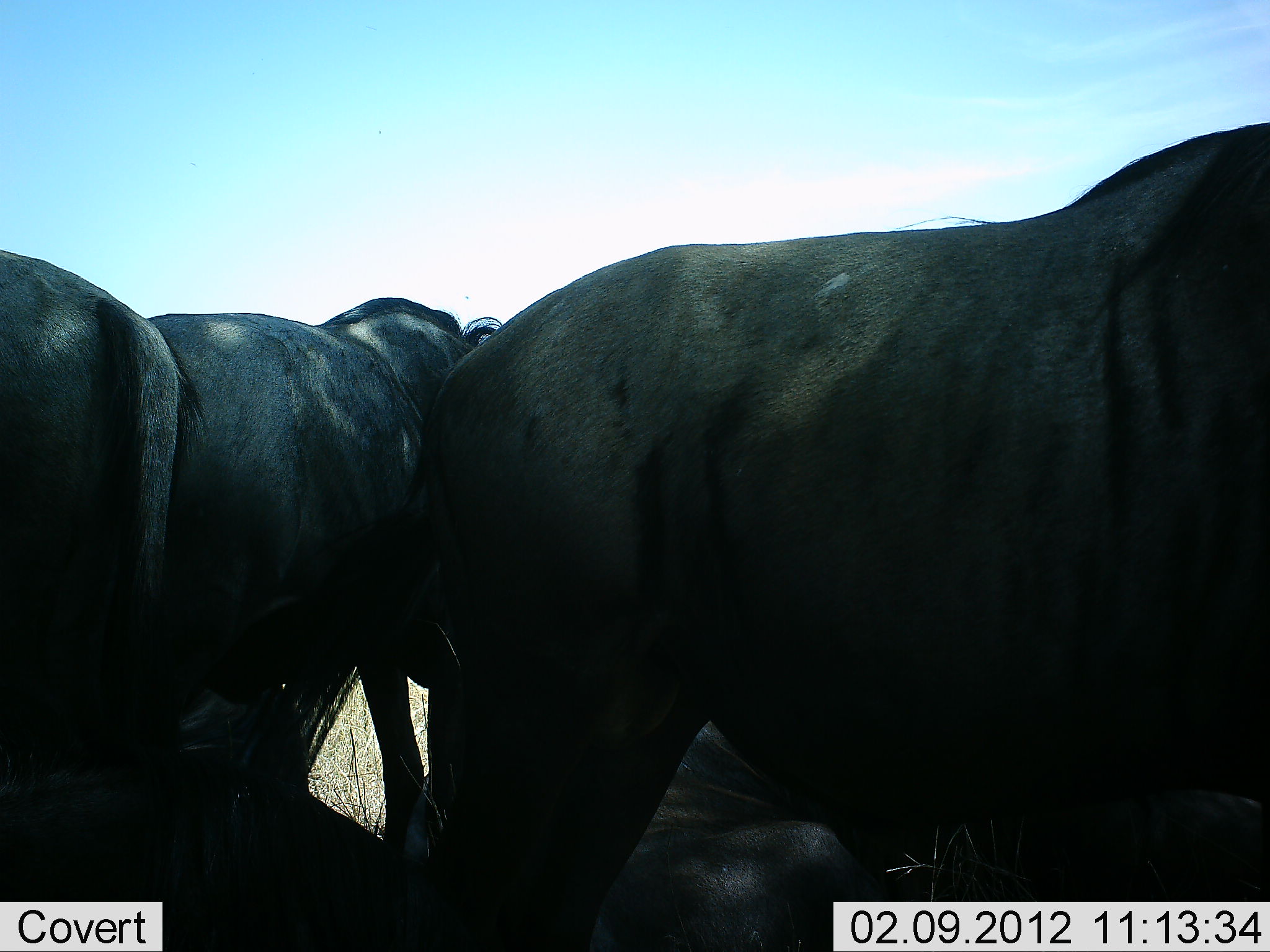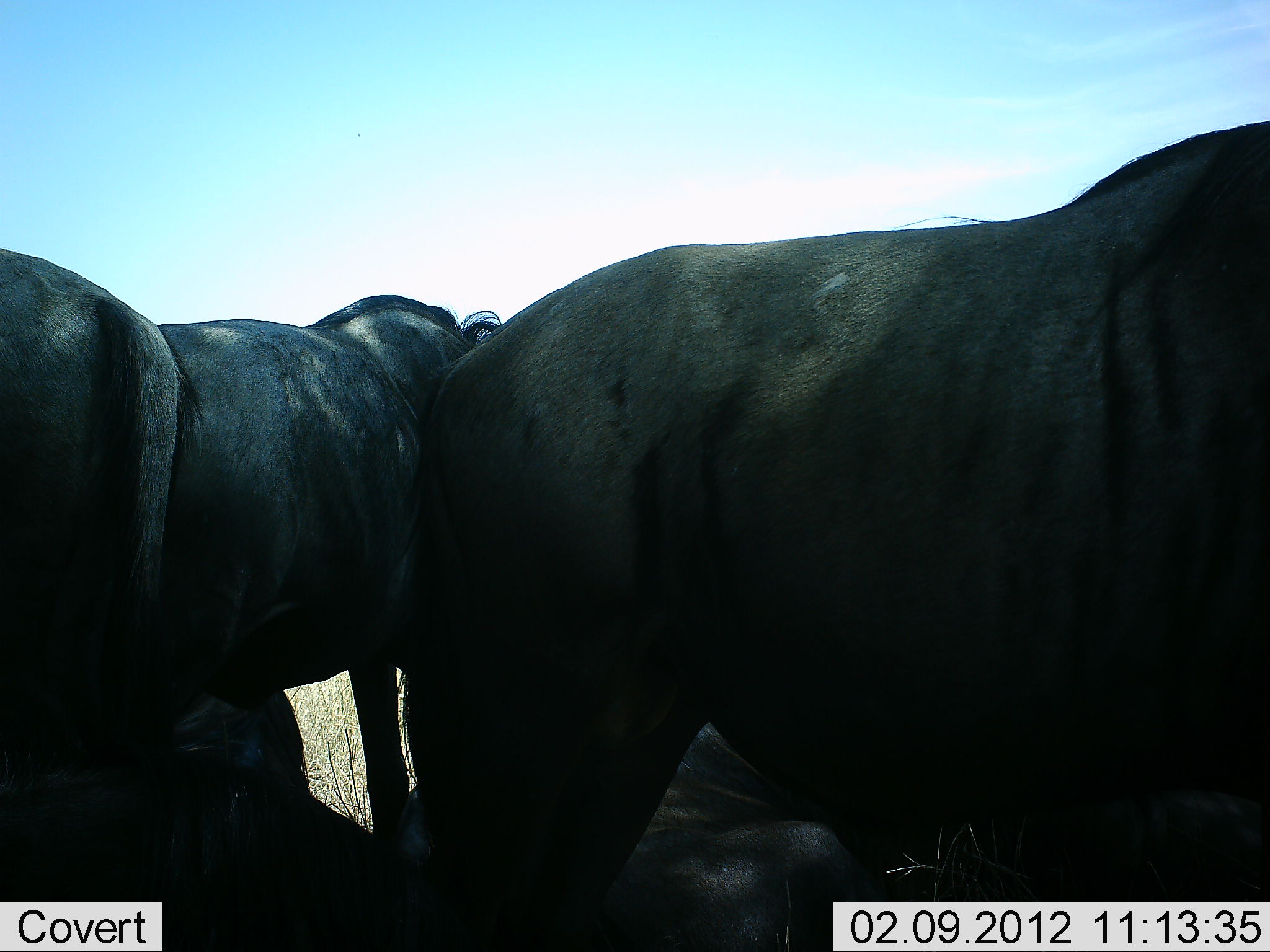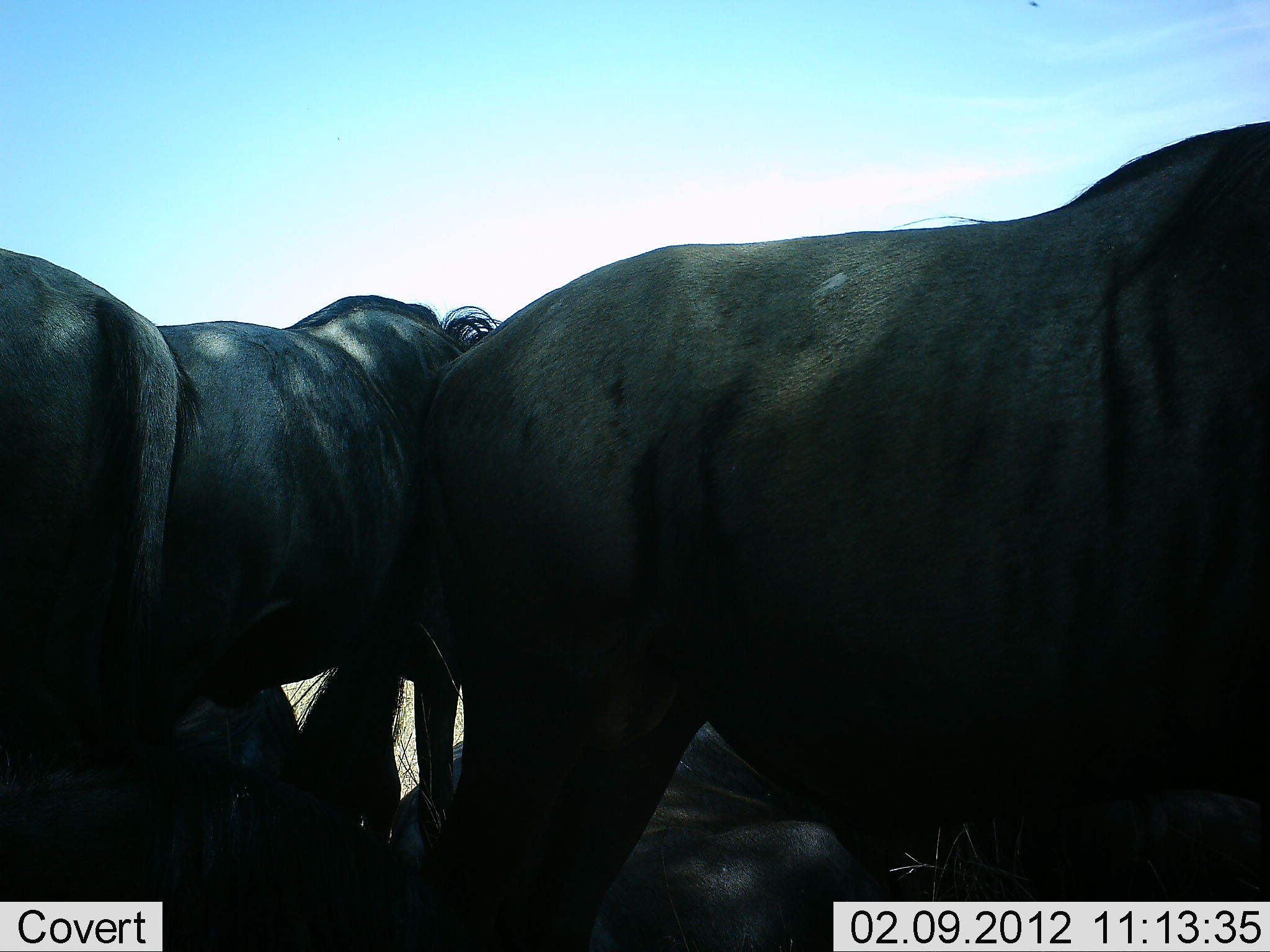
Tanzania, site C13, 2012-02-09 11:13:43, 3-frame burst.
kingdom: Animalia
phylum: Chordata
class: Mammalia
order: Artiodactyla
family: Bovidae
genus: Connochaetes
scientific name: Connochaetes taurinus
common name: blue wildebeest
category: wildebeest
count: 4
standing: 92%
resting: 72%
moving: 16%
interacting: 8%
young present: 0%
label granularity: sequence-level